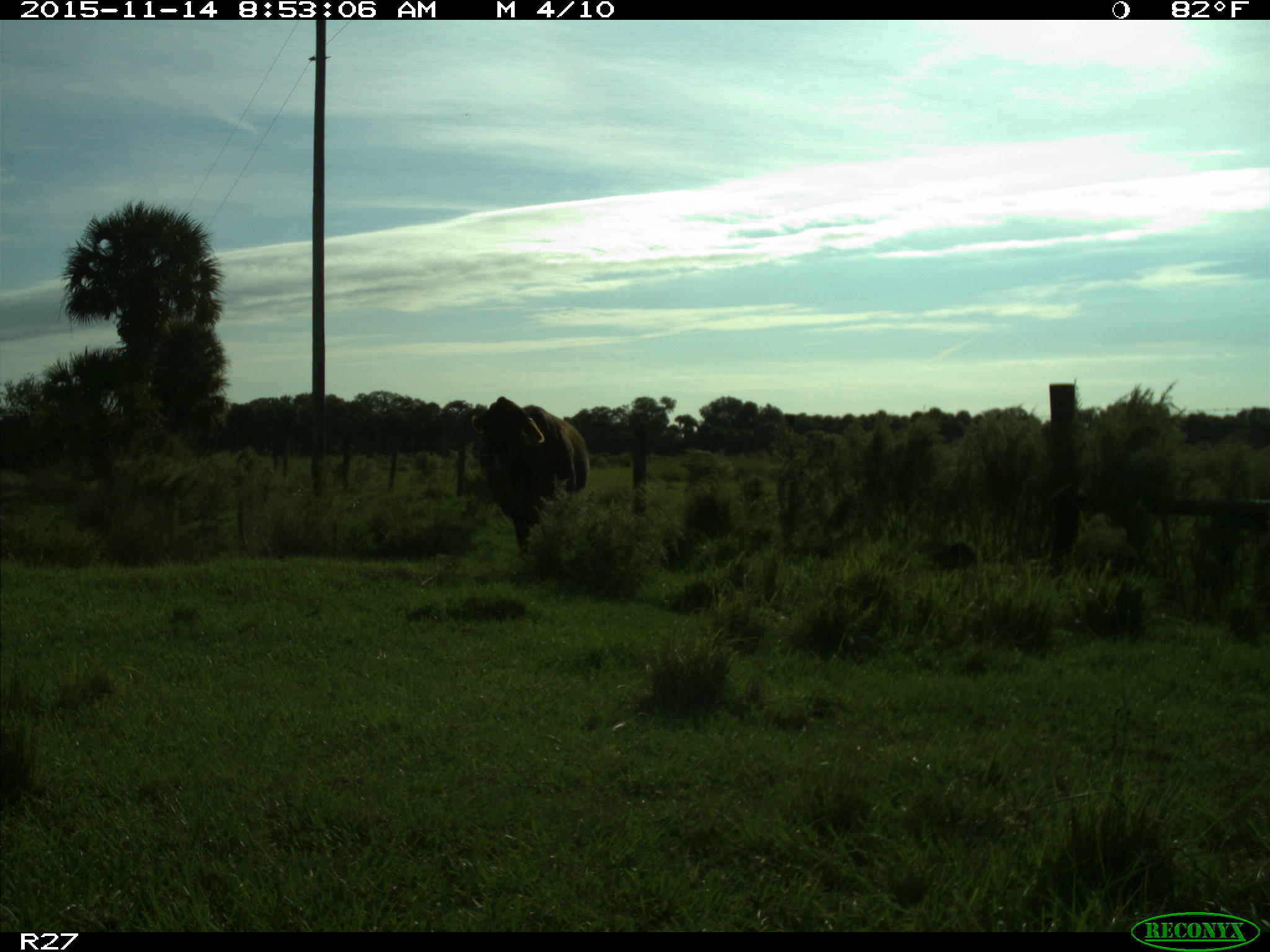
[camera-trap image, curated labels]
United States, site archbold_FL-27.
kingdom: Animalia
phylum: Chordata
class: Mammalia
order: Artiodactyla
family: Bovidae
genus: Bos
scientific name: Bos taurus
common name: domestic cow